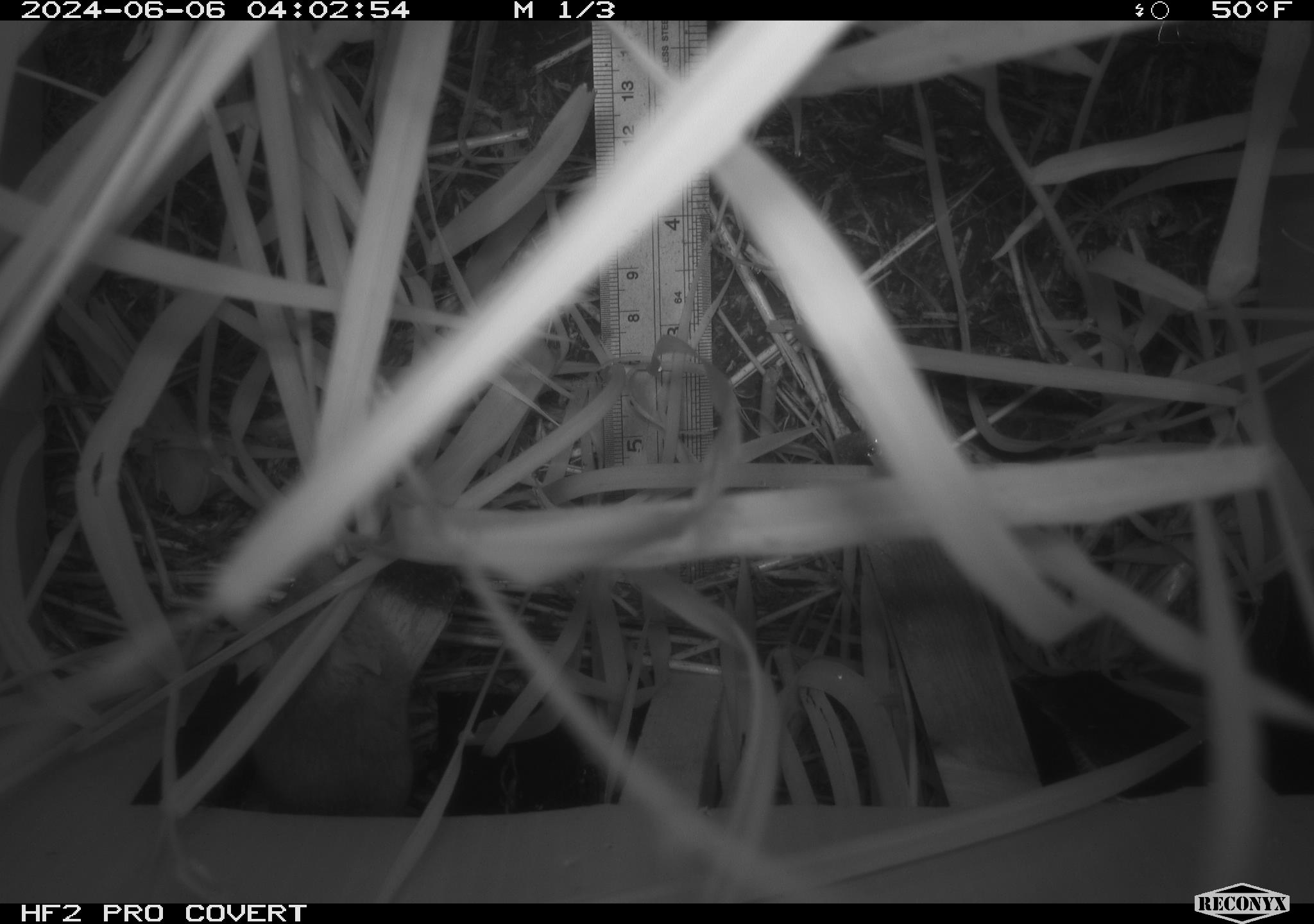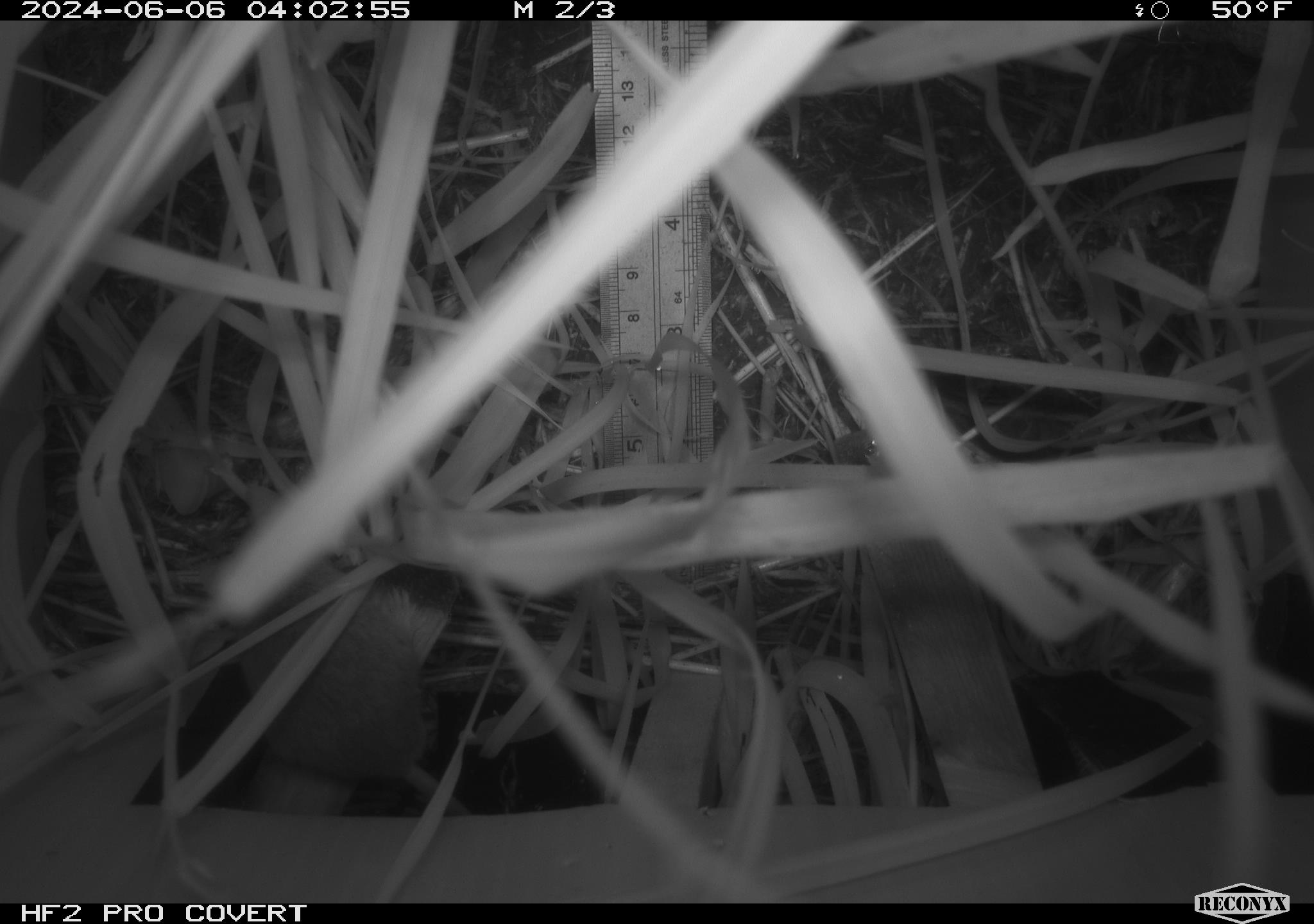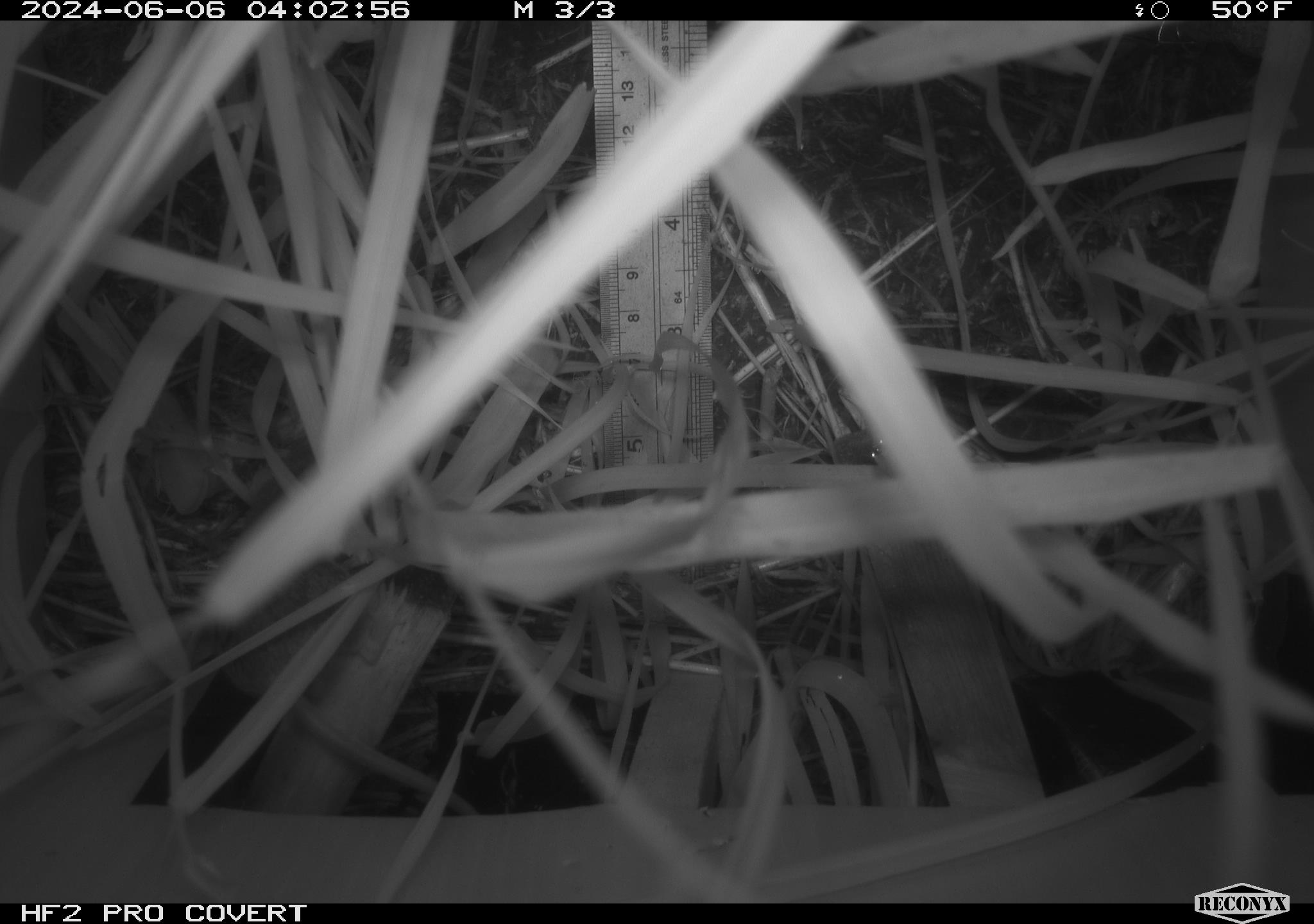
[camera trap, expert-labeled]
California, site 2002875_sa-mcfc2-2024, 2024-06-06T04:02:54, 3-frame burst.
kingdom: Animalia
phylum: Chordata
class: Mammalia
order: Rodentia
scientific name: Rodentia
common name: rodent